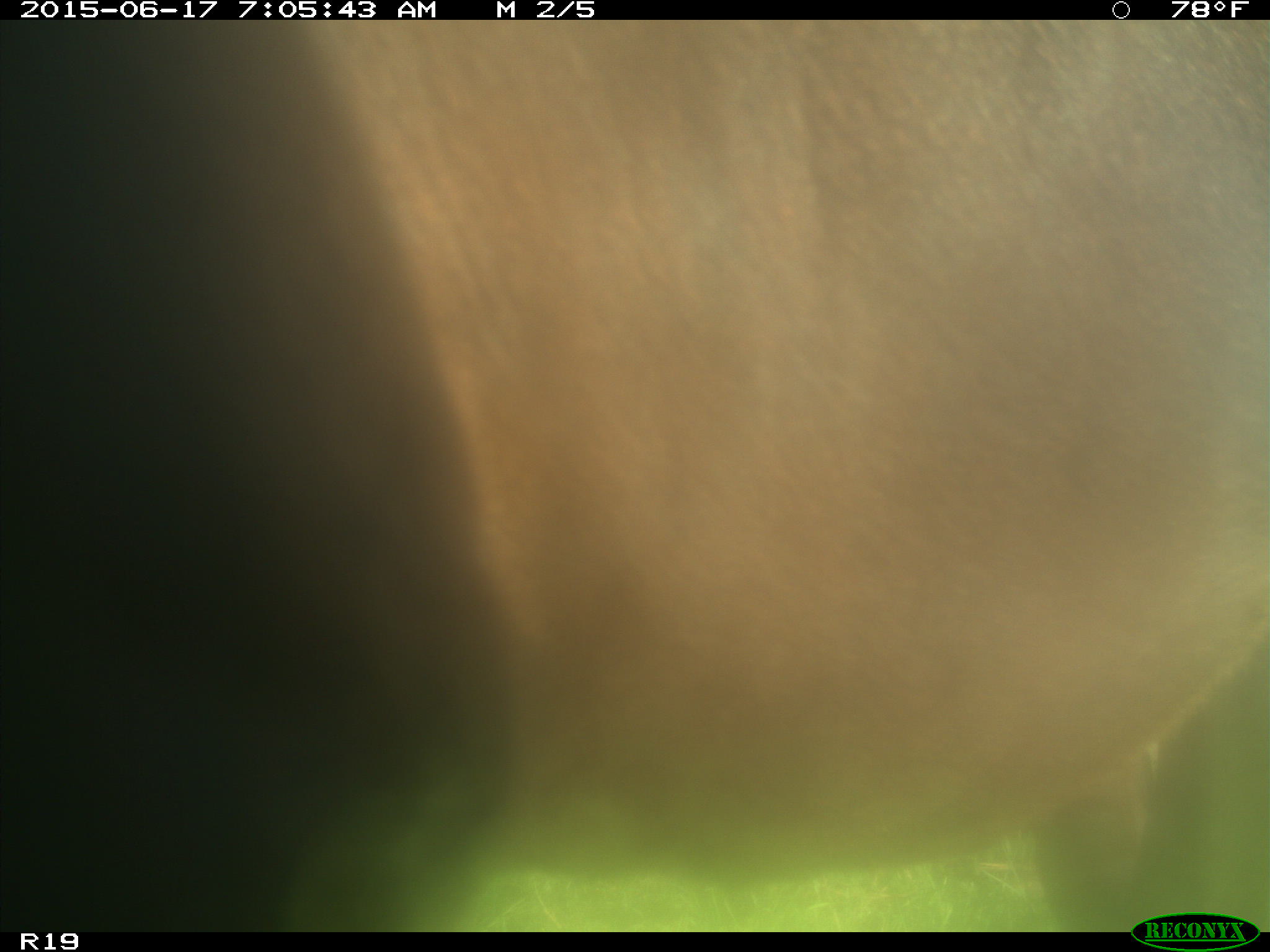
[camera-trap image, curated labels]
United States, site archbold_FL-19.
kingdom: Animalia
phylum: Chordata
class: Mammalia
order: Artiodactyla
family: Bovidae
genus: Bos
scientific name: Bos taurus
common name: domestic cow